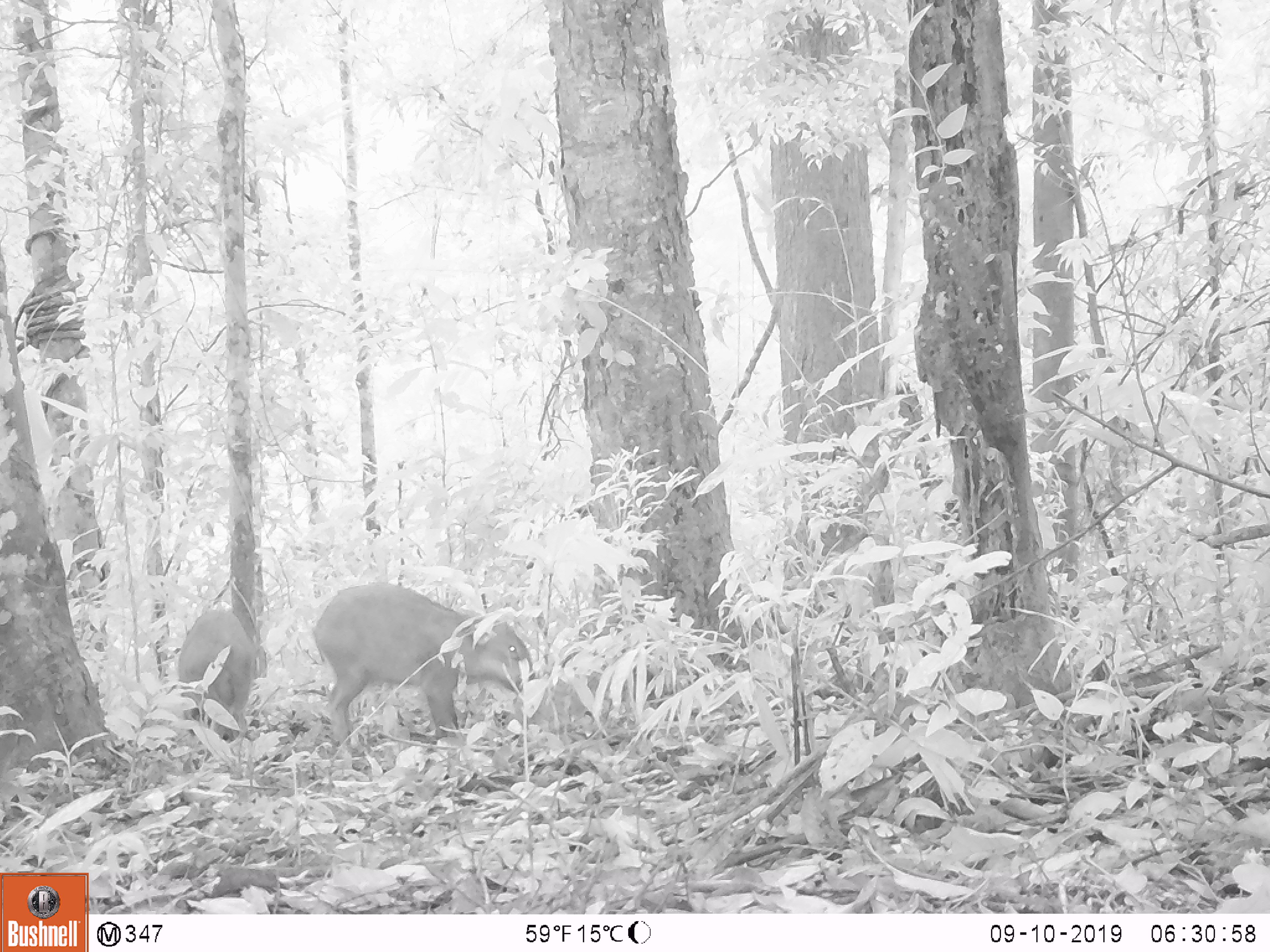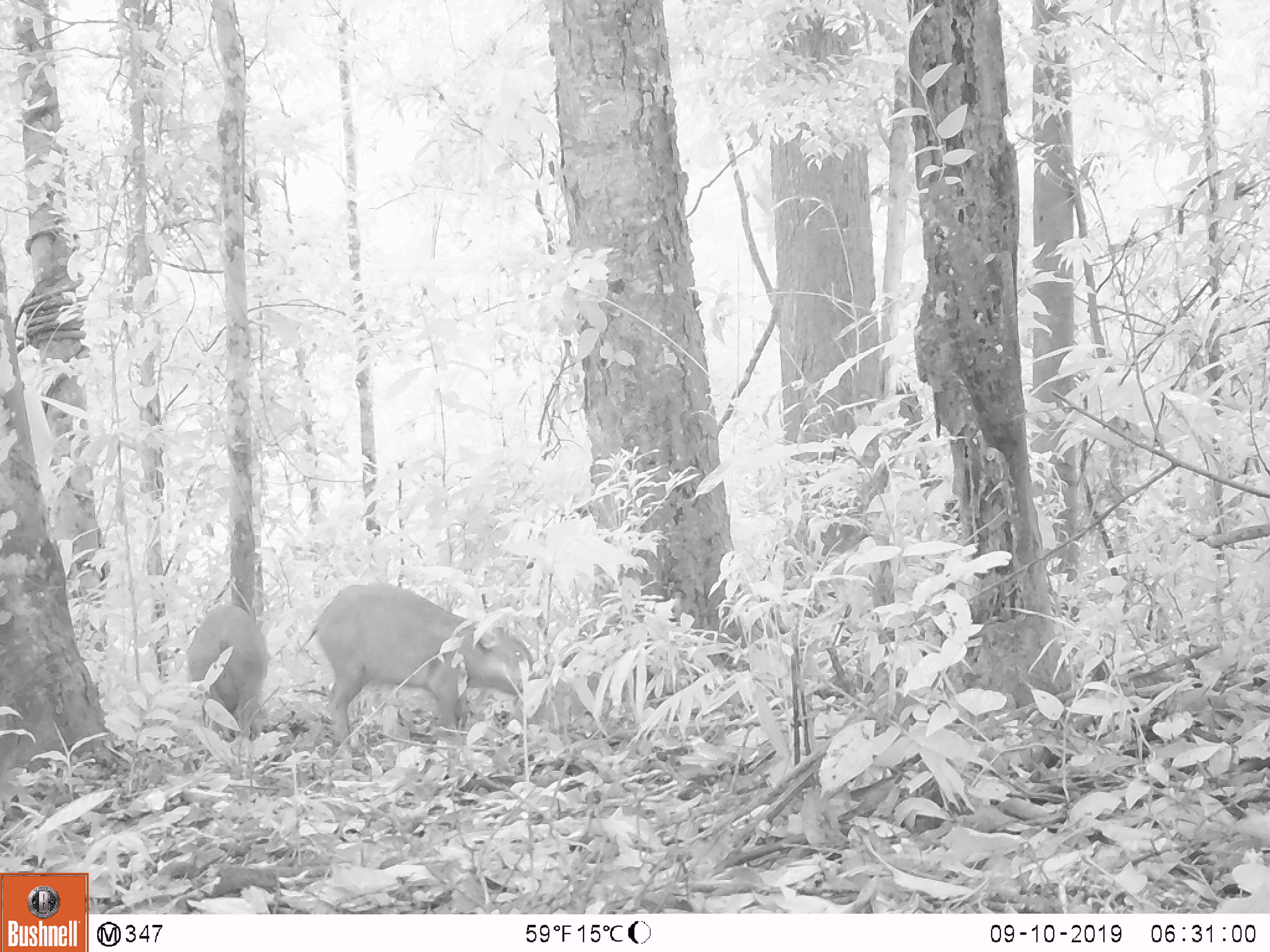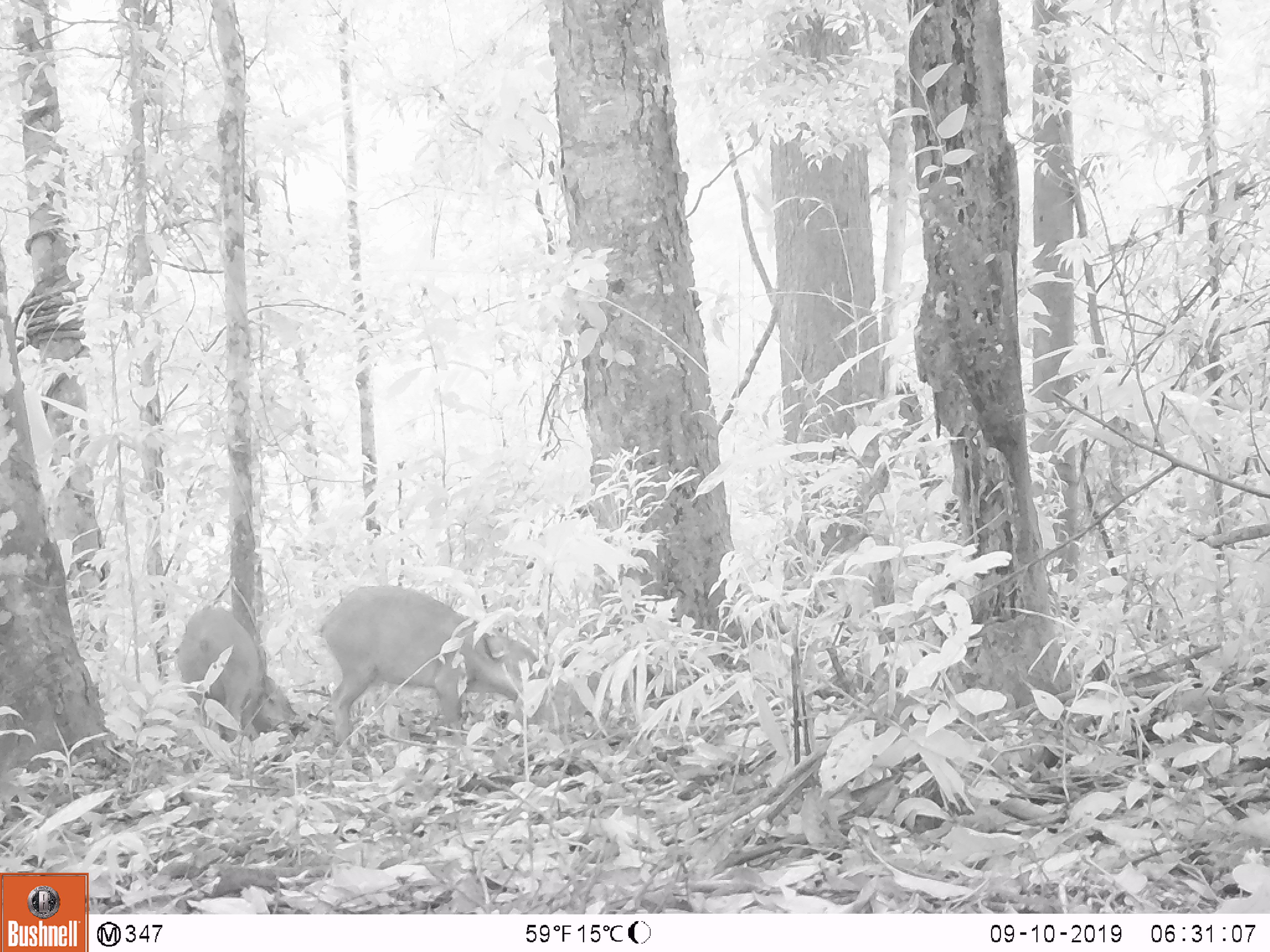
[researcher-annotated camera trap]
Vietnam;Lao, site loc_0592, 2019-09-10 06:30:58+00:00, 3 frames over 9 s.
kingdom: Animalia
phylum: Chordata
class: Mammalia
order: Artiodactyla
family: Suidae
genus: Sus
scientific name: Sus scrofa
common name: eurasian wild pig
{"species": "eurasian wild pig (Sus scrofa)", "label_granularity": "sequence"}